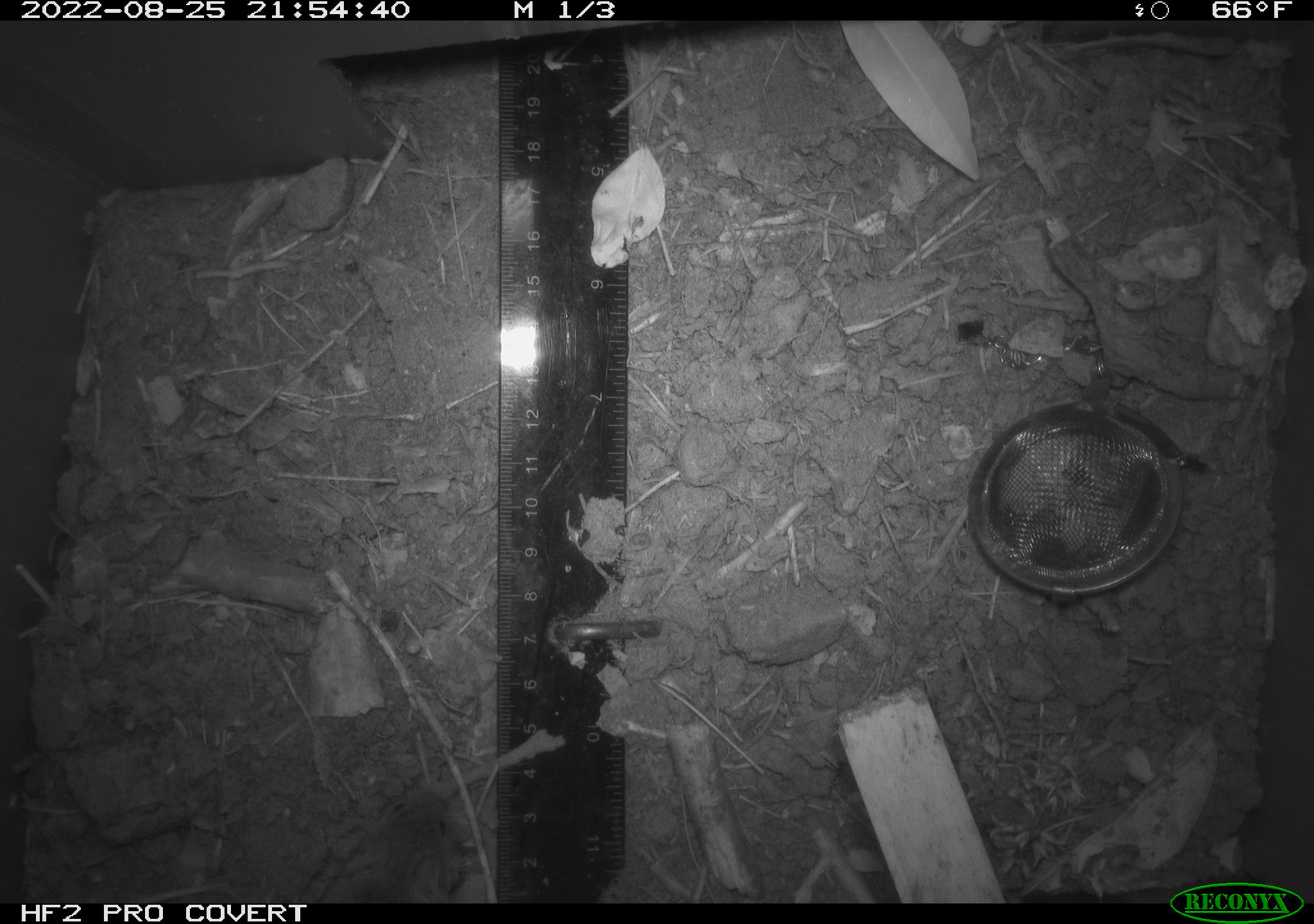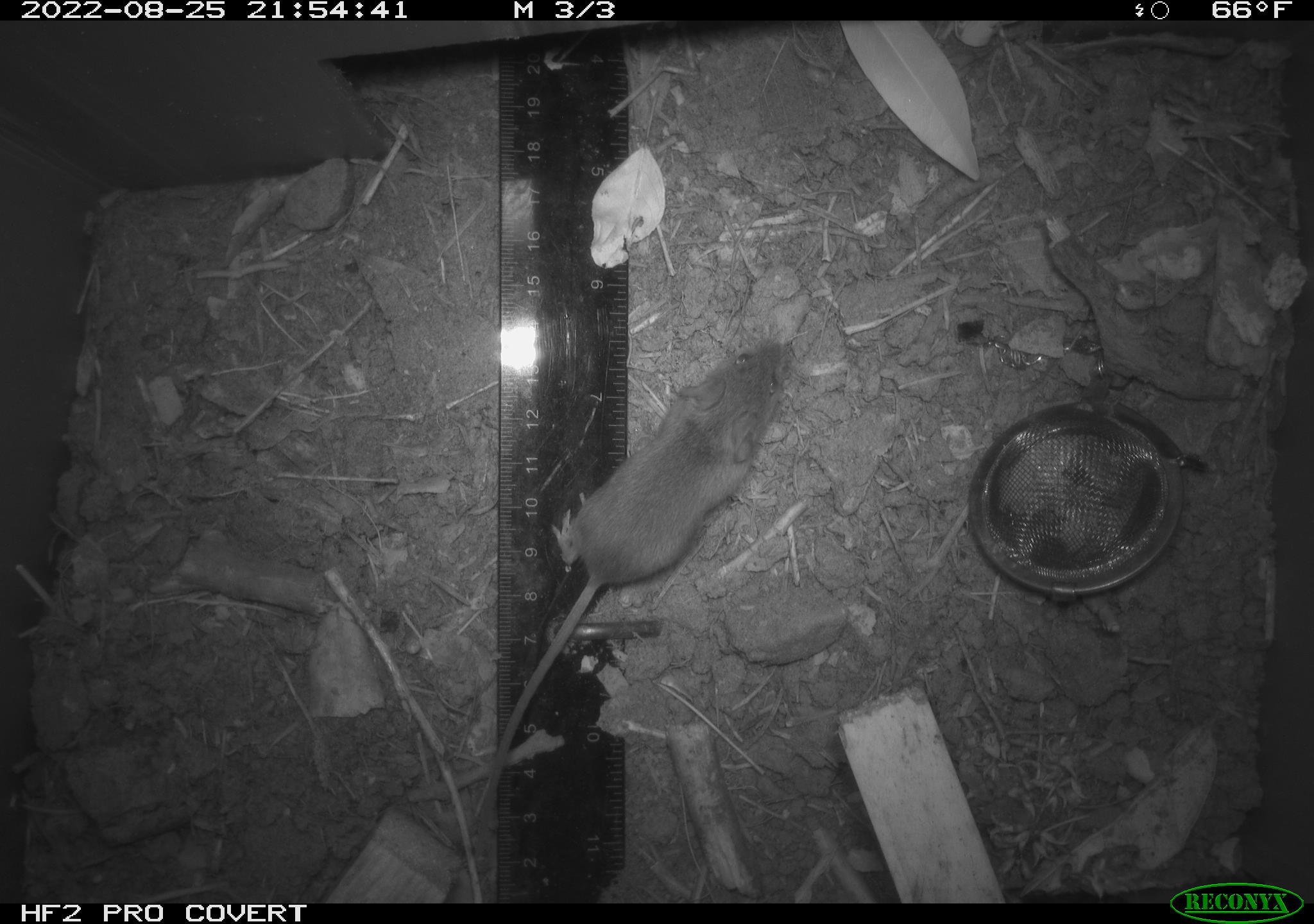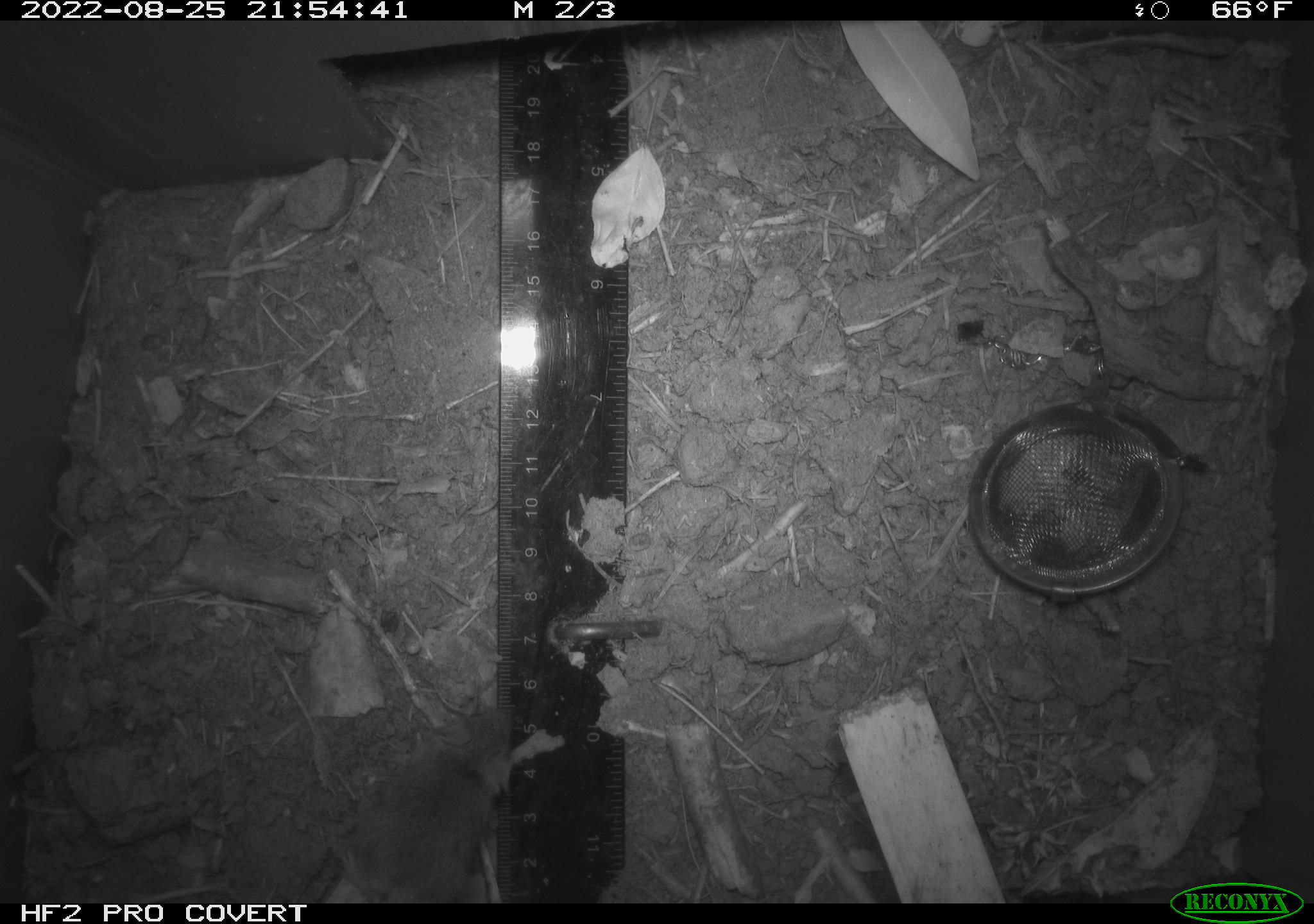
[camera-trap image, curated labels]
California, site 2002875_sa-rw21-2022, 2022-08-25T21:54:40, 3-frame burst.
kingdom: Animalia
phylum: Chordata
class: Mammalia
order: Rodentia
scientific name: Rodentia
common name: mouse species